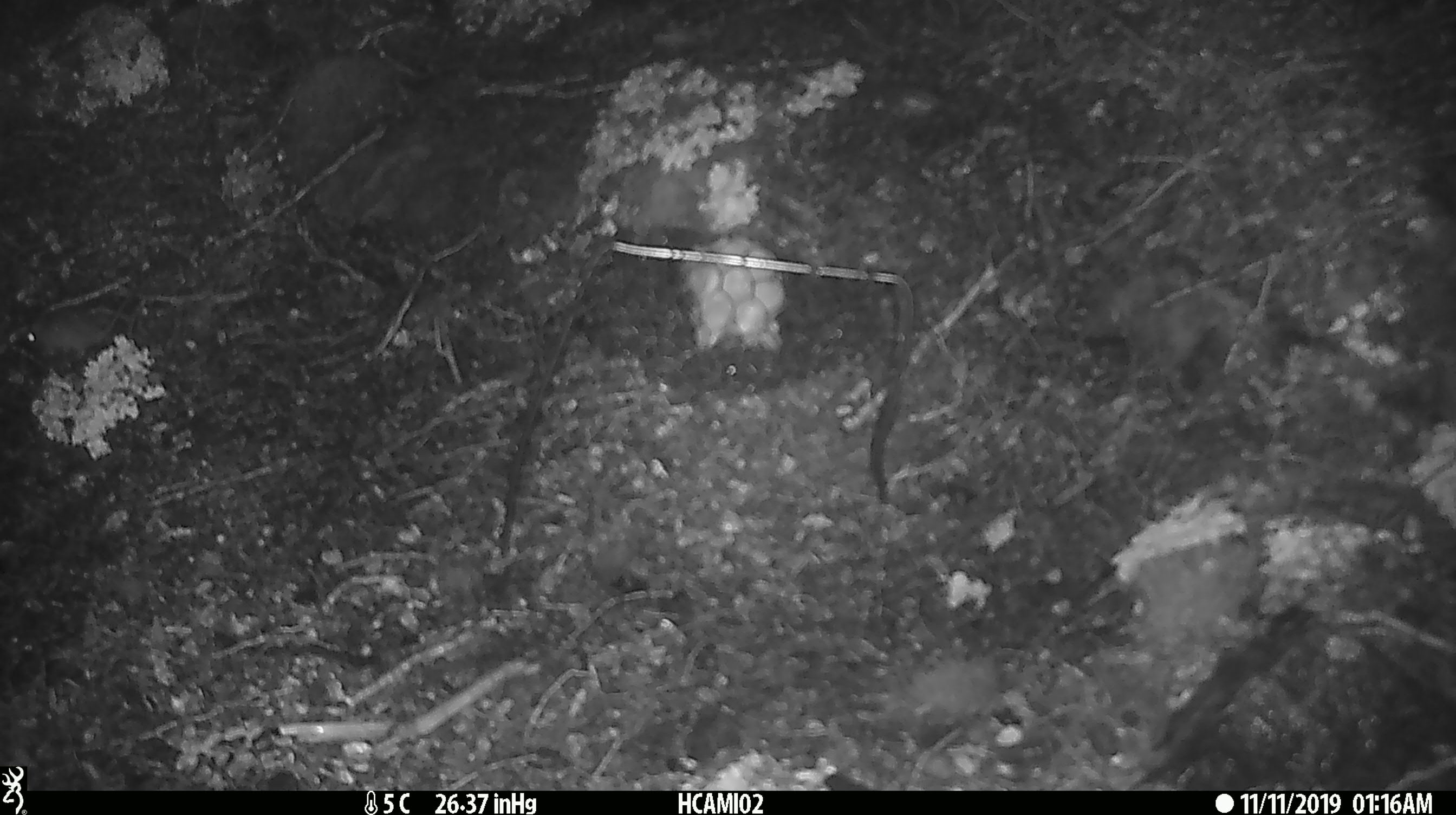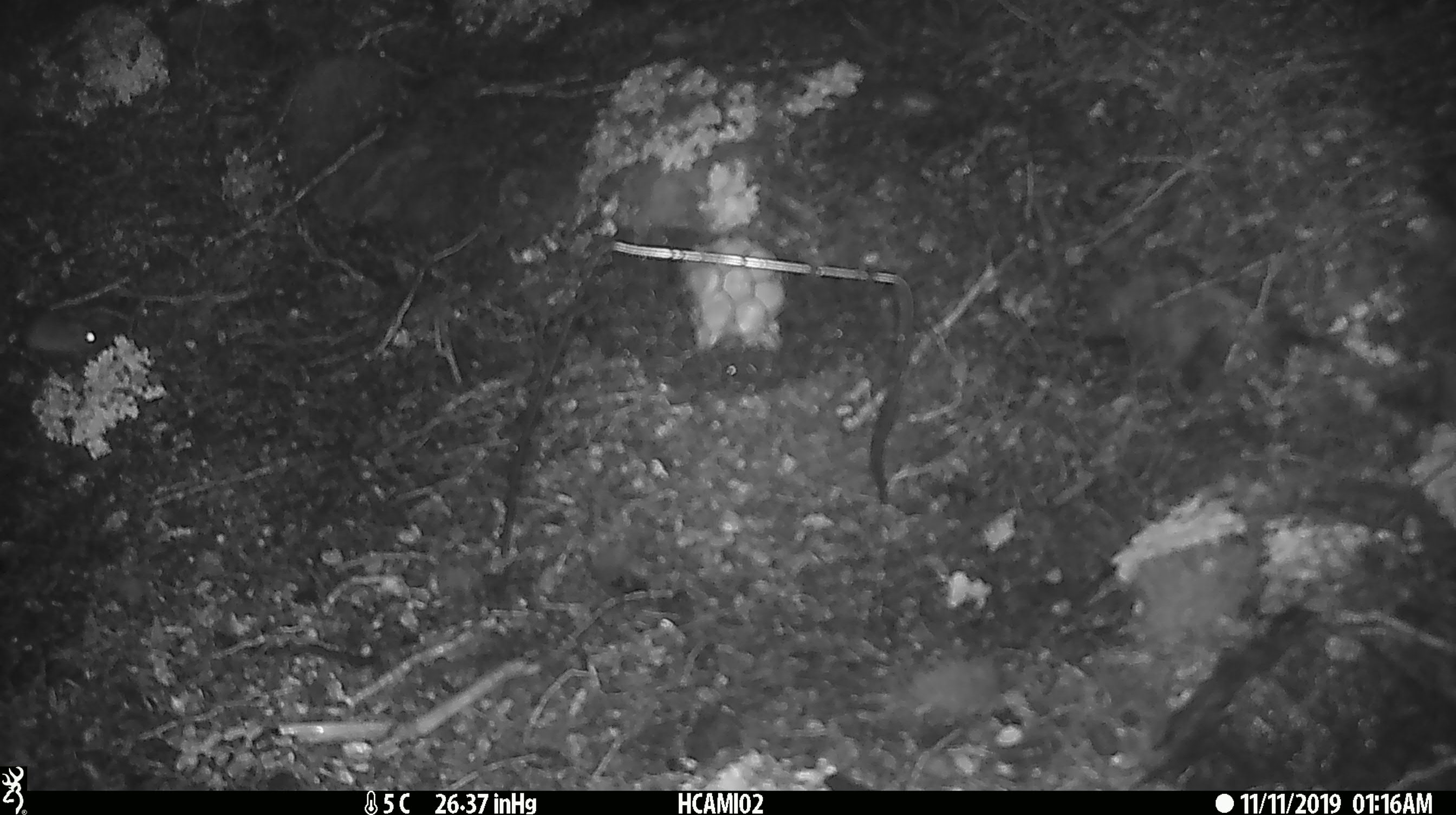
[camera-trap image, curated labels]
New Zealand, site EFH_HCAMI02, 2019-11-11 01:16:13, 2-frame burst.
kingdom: Animalia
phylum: Chordata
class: Mammalia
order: Rodentia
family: Muridae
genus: Mus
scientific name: Mus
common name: mouse